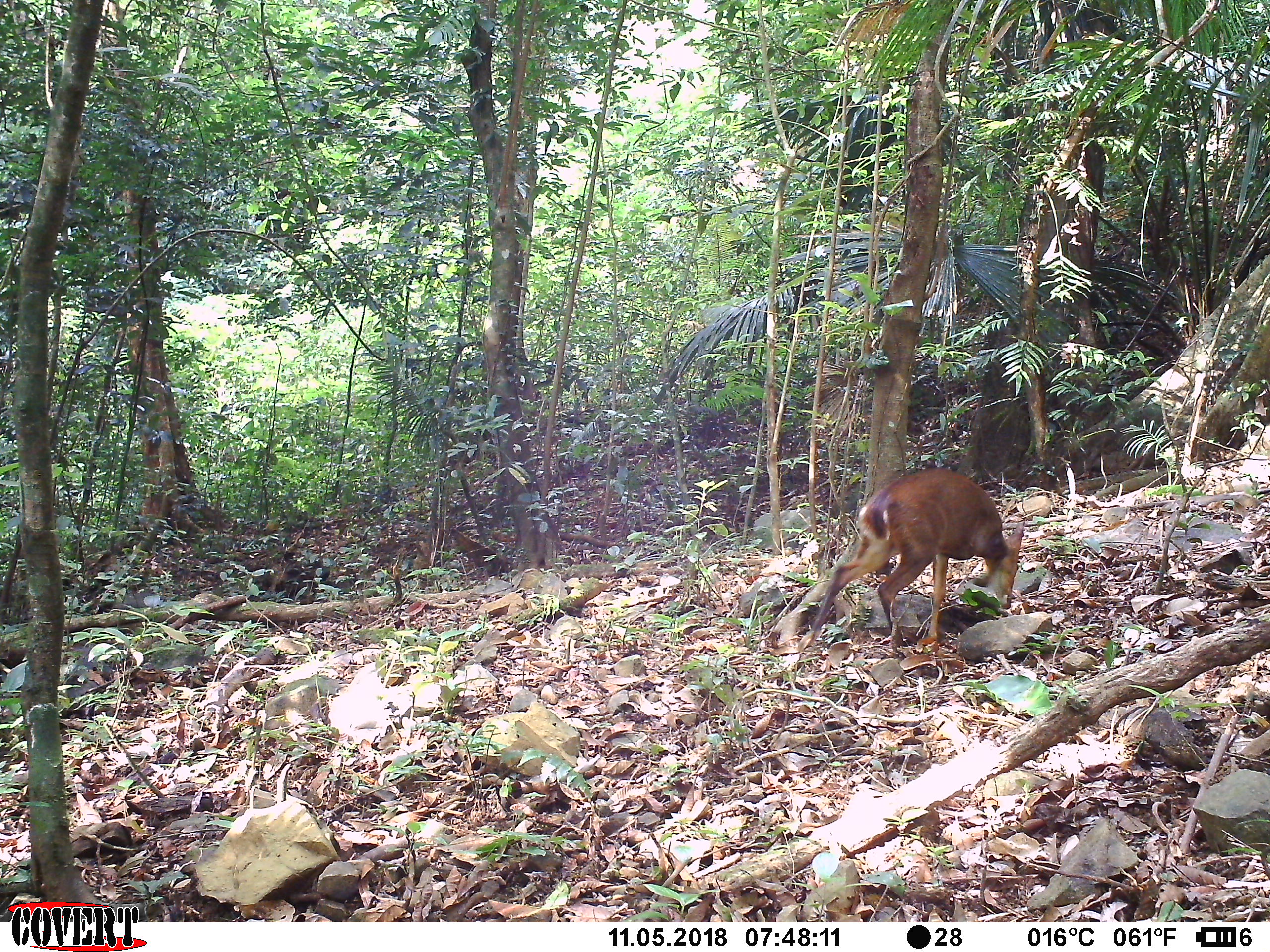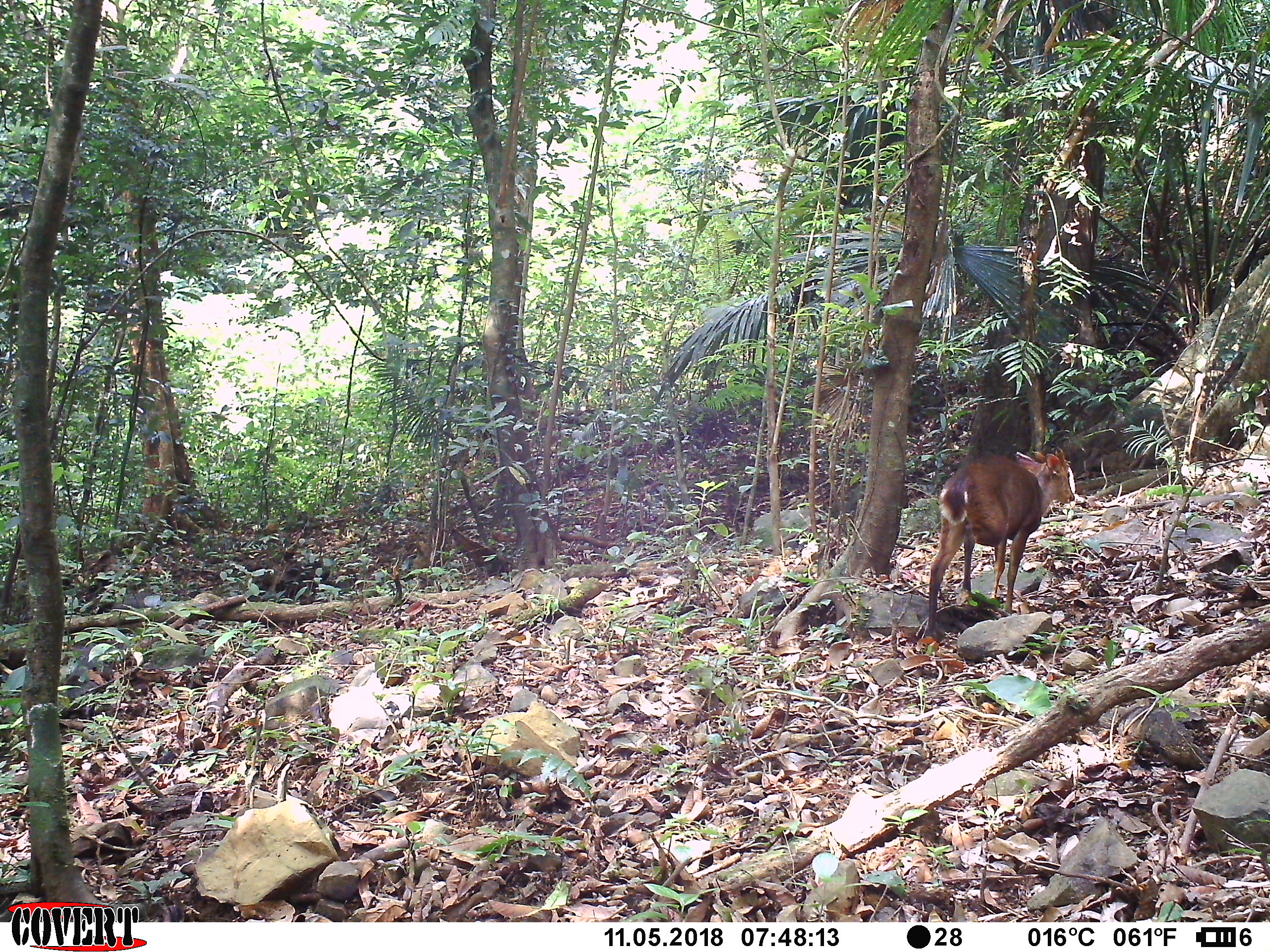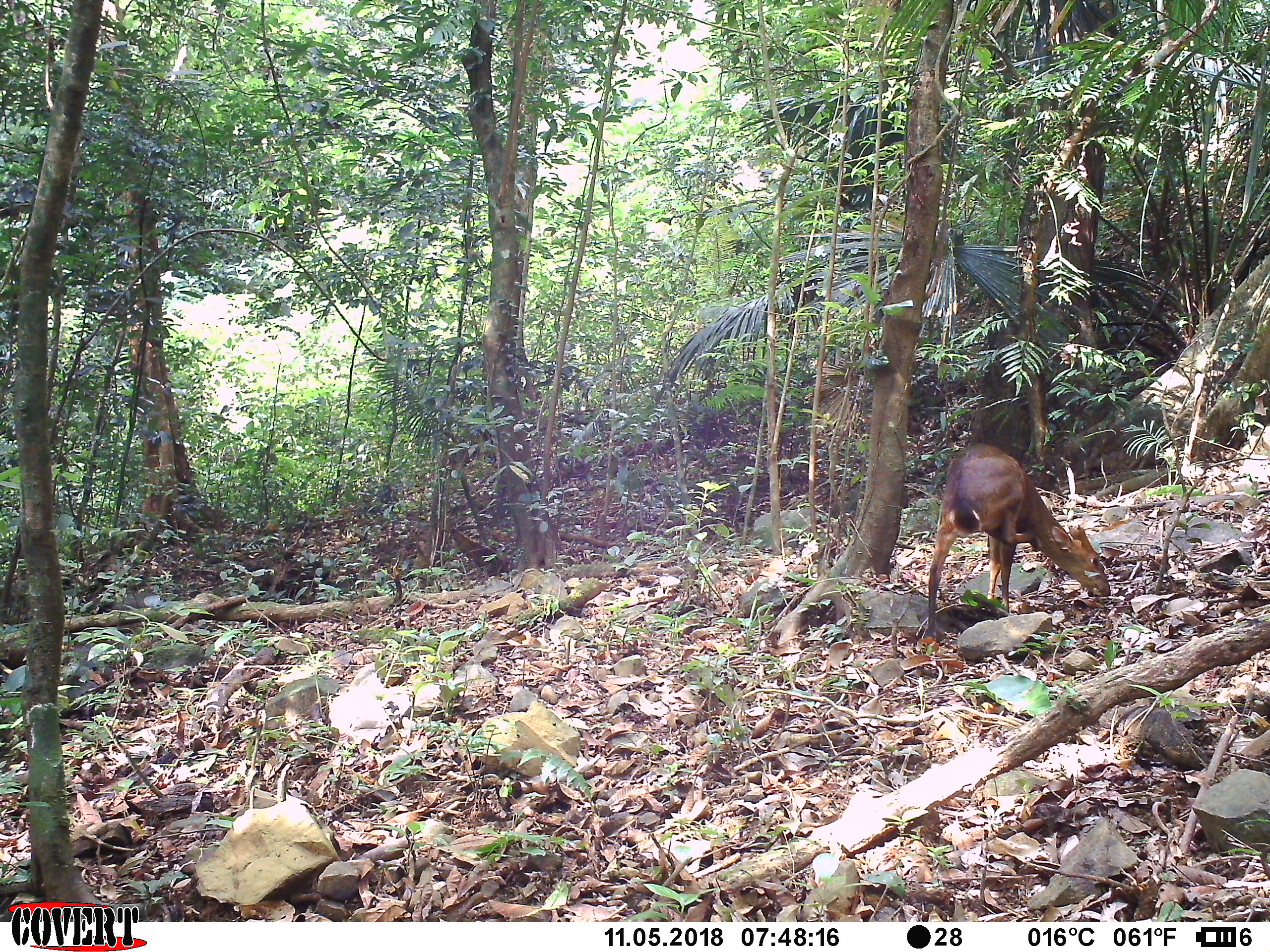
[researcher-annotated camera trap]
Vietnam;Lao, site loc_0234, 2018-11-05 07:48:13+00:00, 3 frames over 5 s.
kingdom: Animalia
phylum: Chordata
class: Mammalia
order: Artiodactyla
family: Cervidae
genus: Muntiacus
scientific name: Muntiacus vuquangensis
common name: large-antlered muntjac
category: large antlered muntjac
Large antlered muntjac (large-antlered muntjac) (Muntiacus vuquangensis). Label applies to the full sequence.